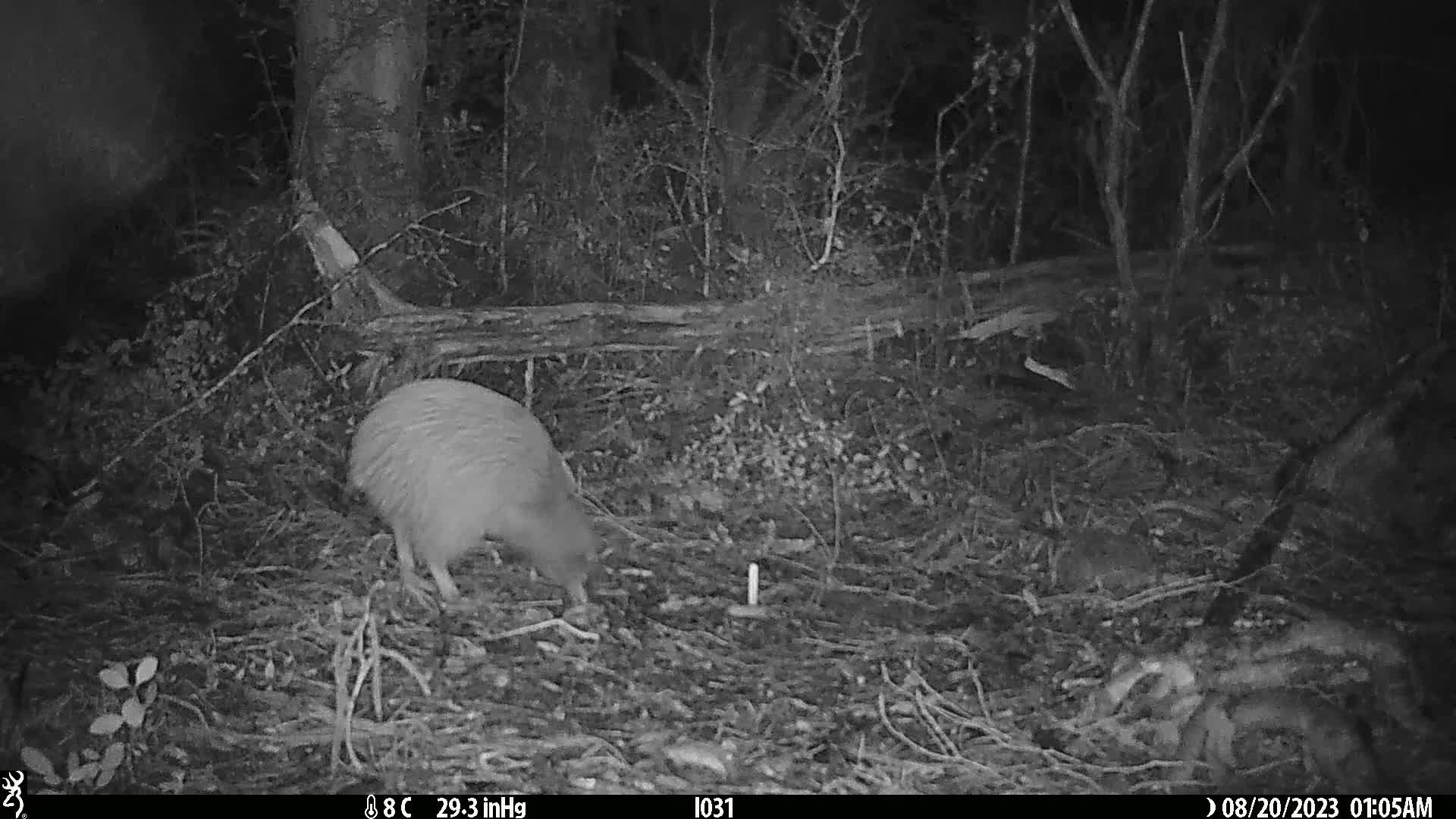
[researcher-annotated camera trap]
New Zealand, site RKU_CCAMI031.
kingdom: Animalia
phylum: Chordata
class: Aves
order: Apterygiformes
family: Apterygidae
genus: Apteryx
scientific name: Apteryx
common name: kiwi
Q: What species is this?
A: Kiwi (Apteryx).